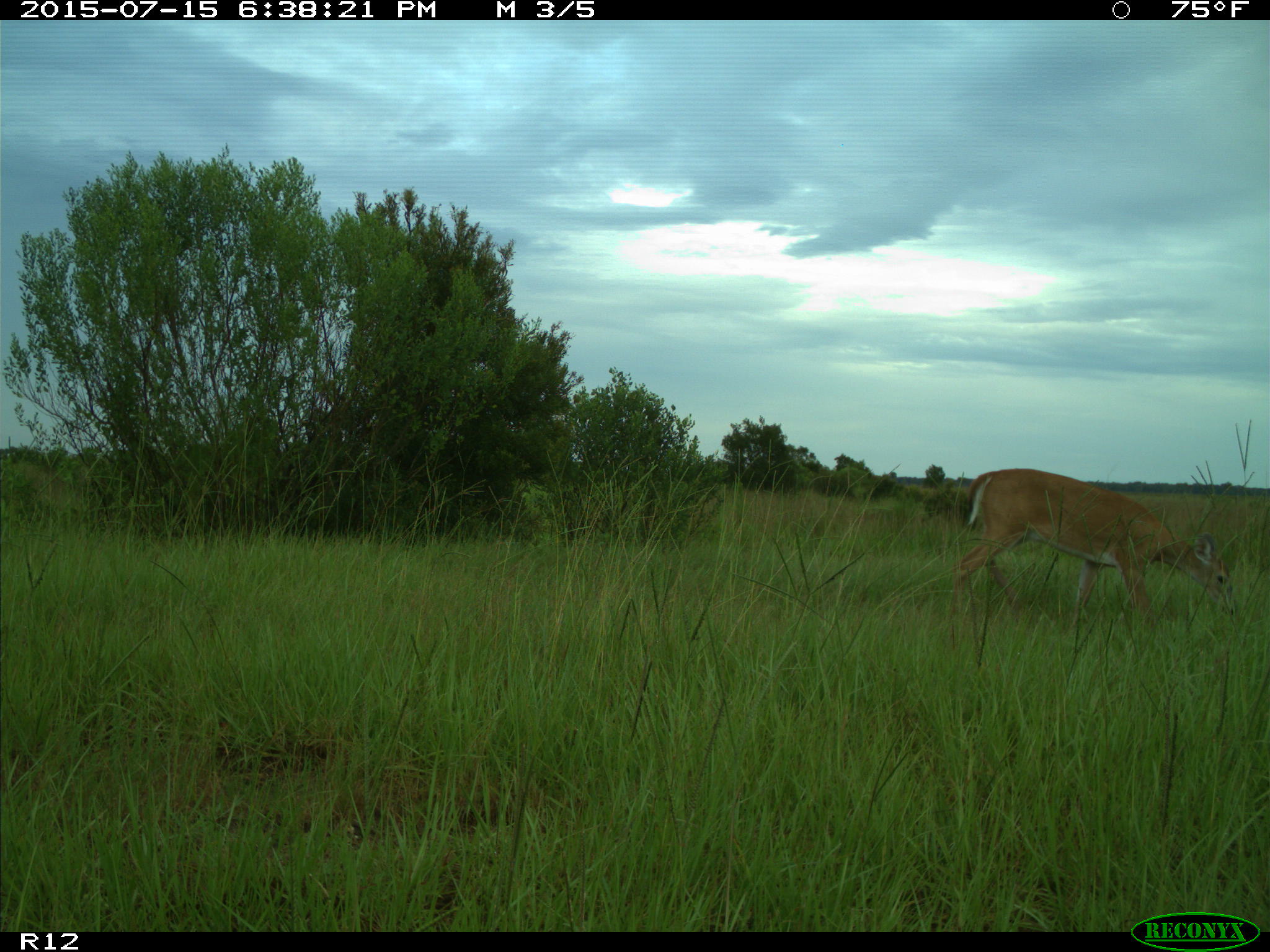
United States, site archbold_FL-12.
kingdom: Animalia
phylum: Chordata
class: Mammalia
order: Artiodactyla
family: Cervidae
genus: Odocoileus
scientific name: Odocoileus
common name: deer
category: unidentified deer